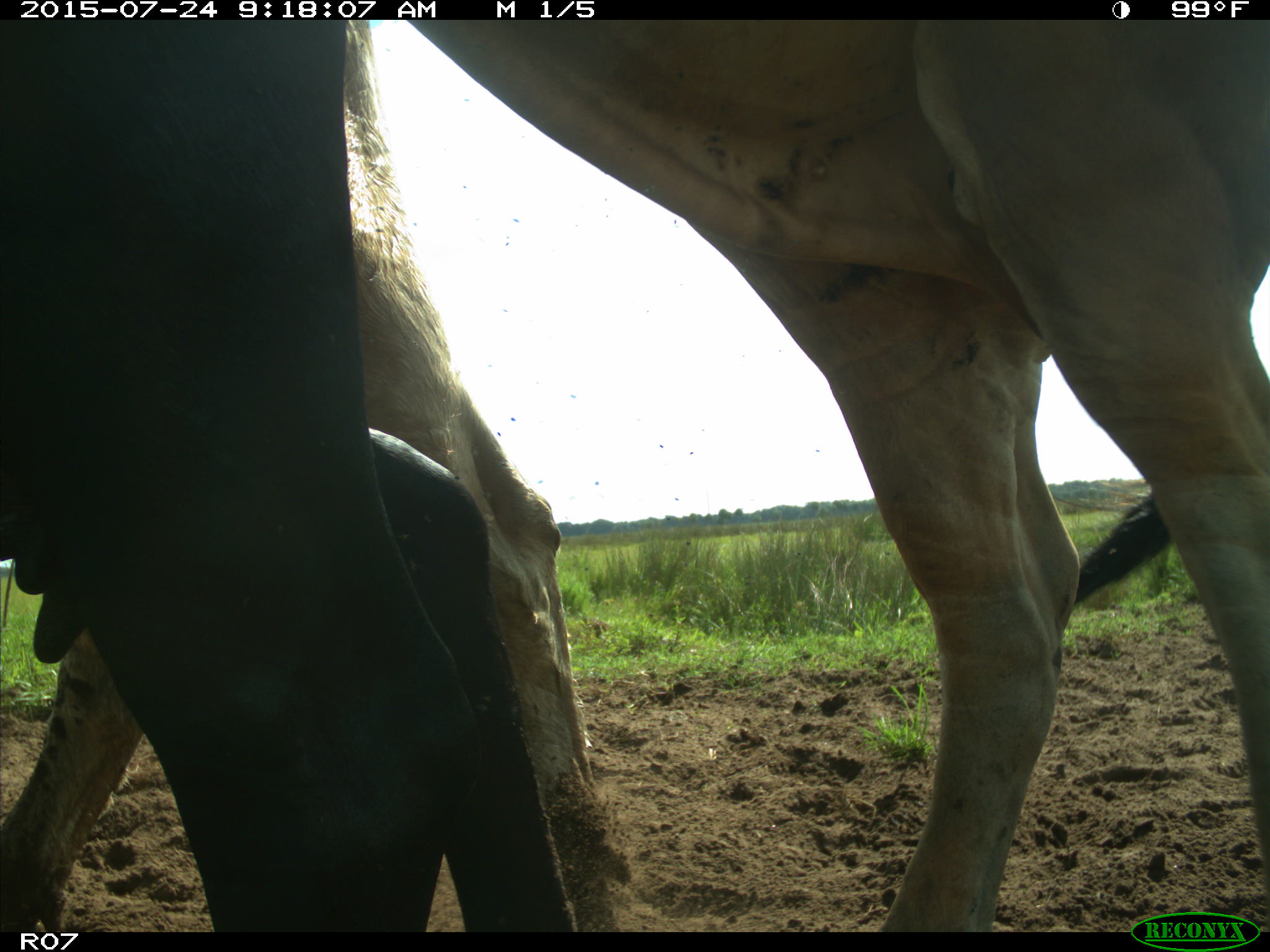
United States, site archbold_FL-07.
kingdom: Animalia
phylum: Chordata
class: Mammalia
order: Artiodactyla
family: Bovidae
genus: Bos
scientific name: Bos taurus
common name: domestic cow